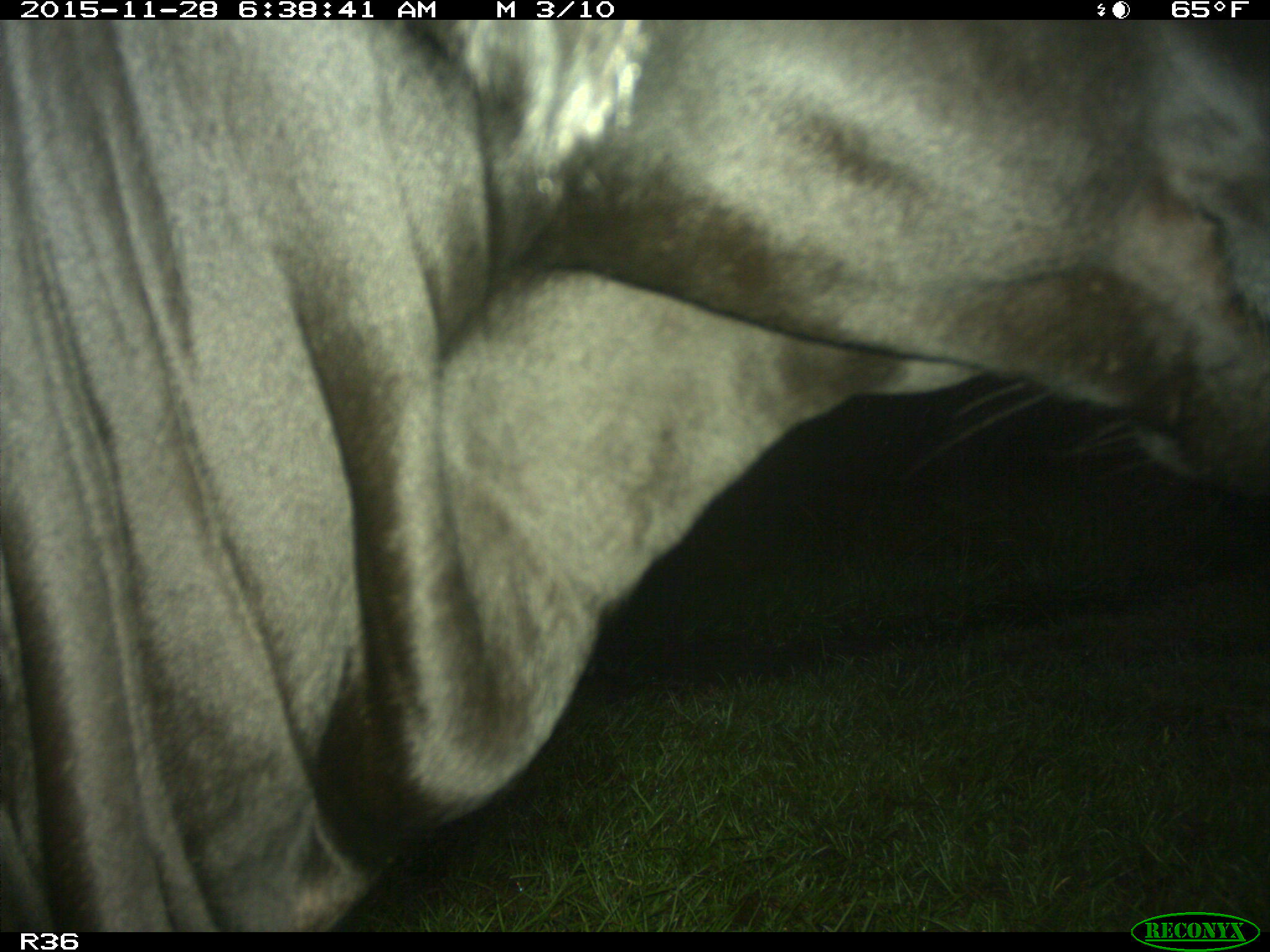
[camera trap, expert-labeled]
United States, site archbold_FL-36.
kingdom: Animalia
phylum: Chordata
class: Mammalia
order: Artiodactyla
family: Bovidae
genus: Bos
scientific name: Bos taurus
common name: domestic cow